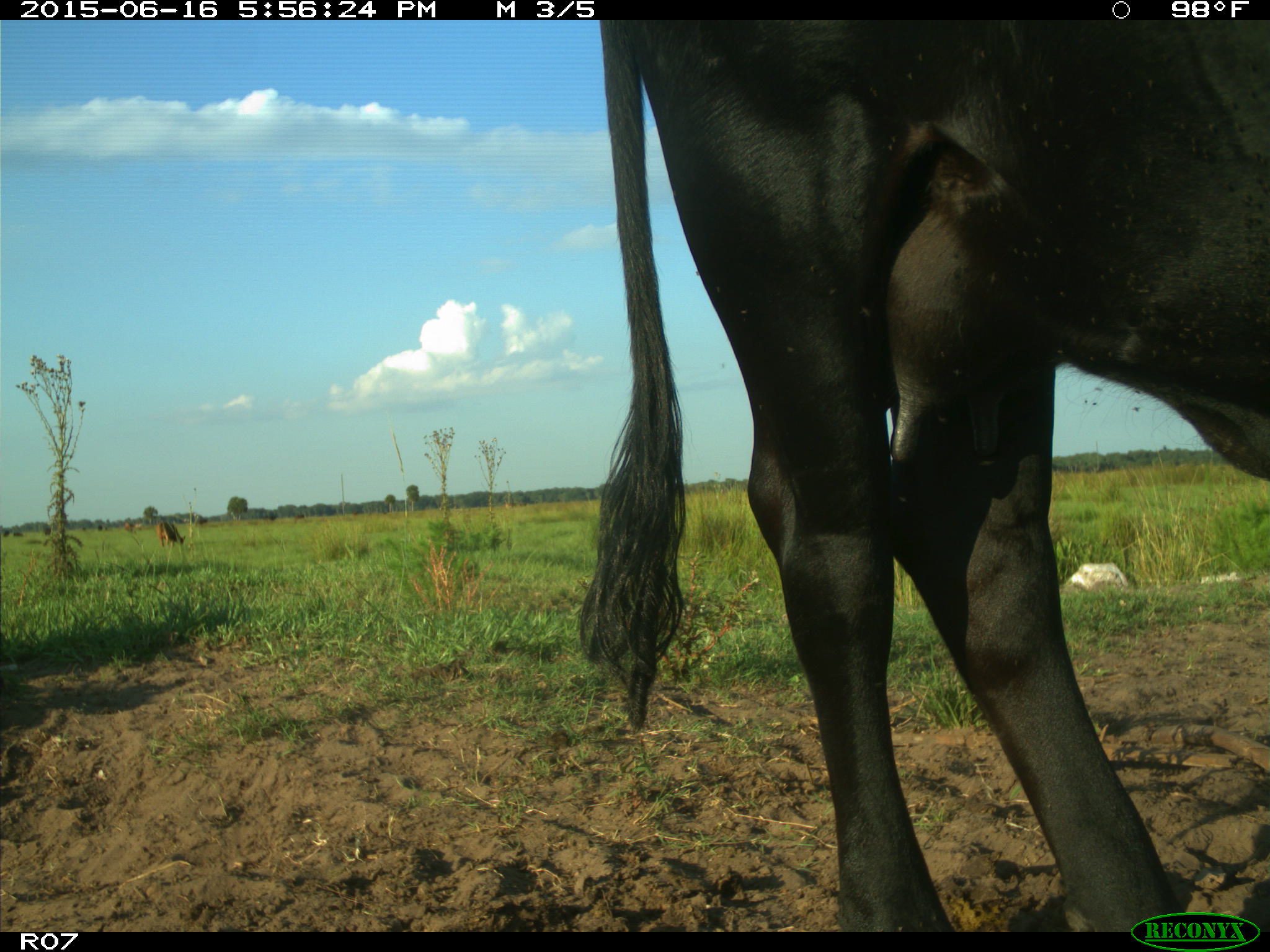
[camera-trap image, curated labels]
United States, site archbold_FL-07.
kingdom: Animalia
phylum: Chordata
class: Mammalia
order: Artiodactyla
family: Bovidae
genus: Bos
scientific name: Bos taurus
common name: domestic cow